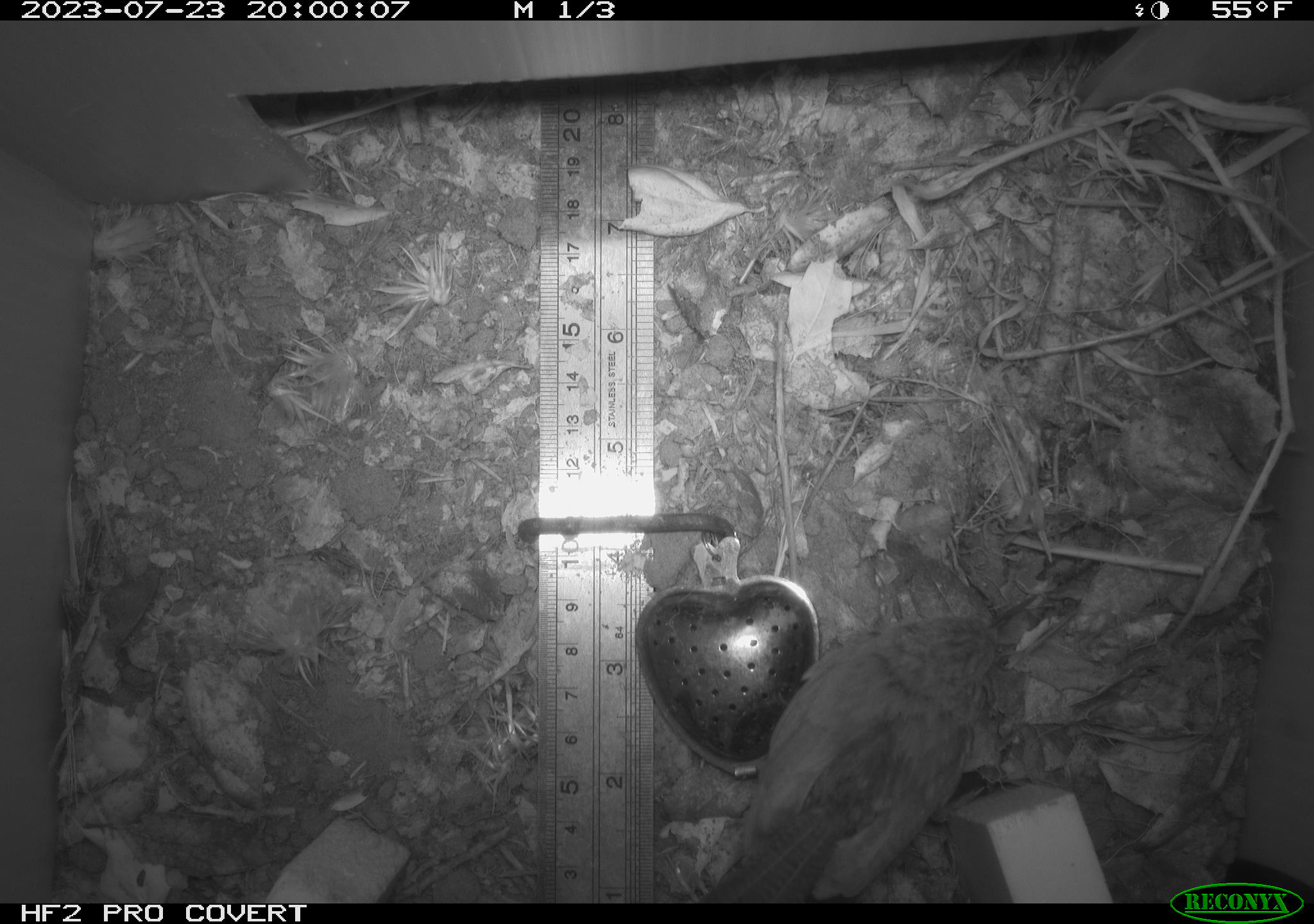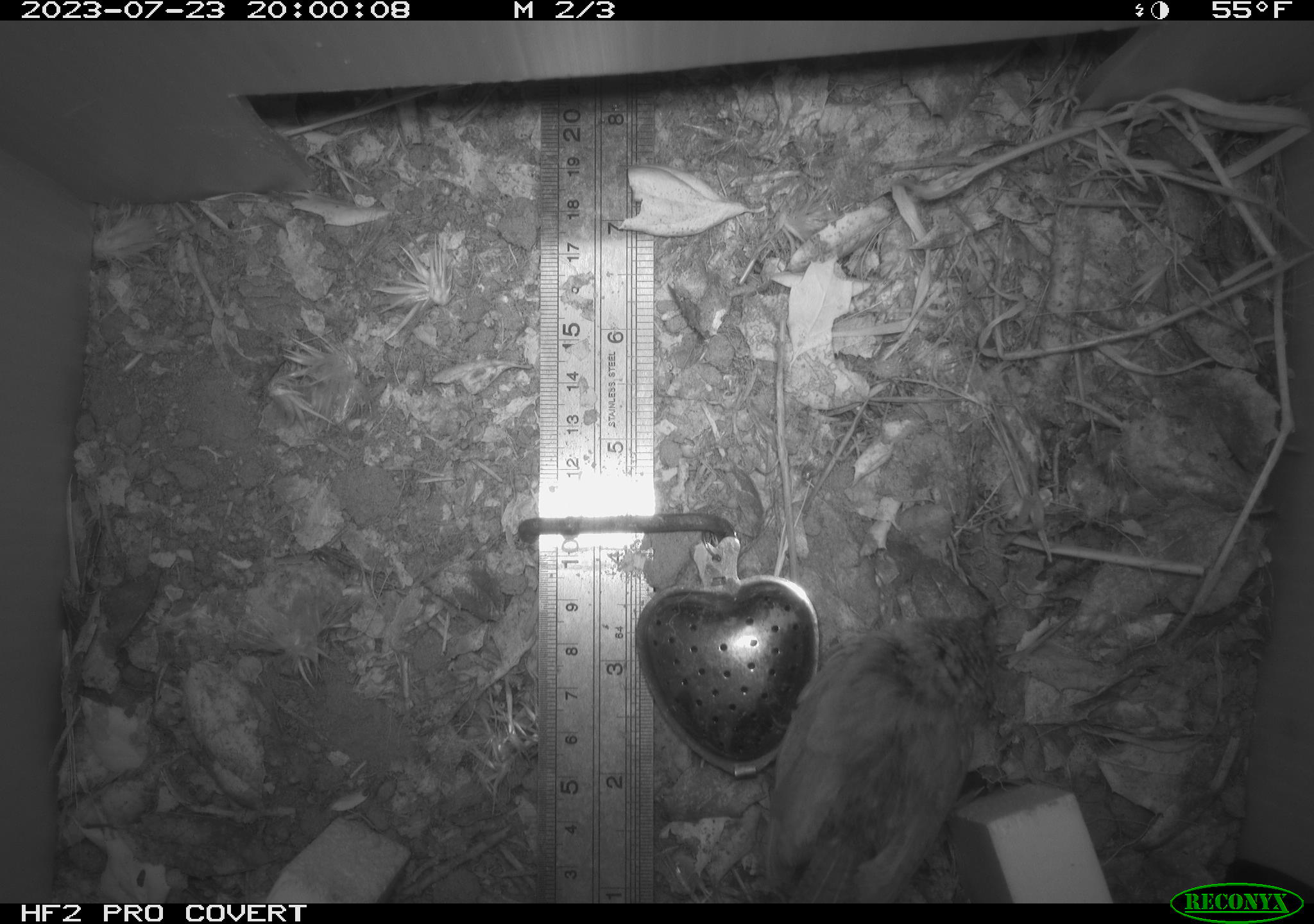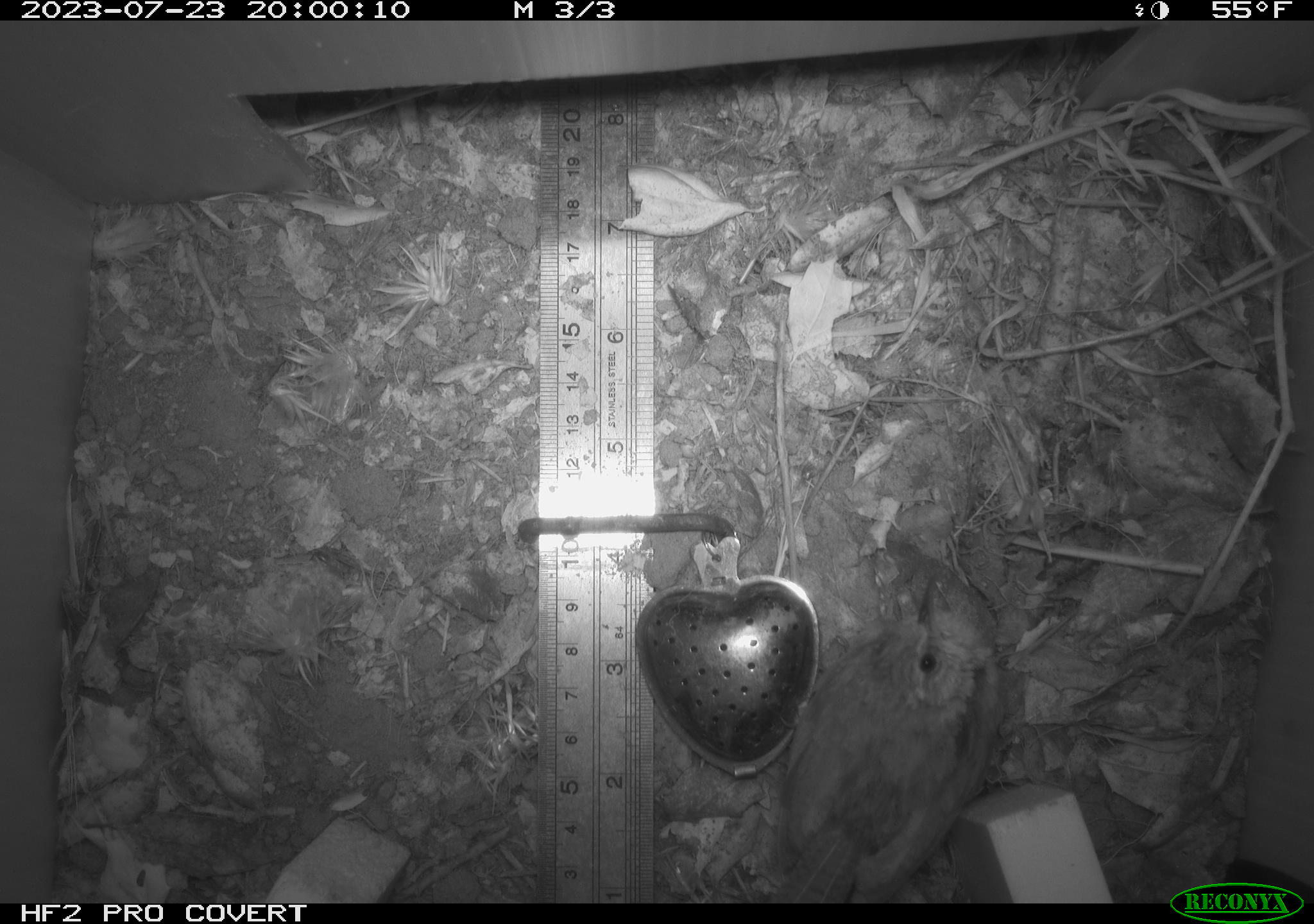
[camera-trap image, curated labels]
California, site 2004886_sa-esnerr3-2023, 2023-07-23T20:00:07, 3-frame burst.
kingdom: Animalia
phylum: Chordata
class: Aves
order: Passeriformes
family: Troglodytidae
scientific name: Troglodytidae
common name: wren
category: troglodytidae family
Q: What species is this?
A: Troglodytidae family (wren) (Troglodytidae).